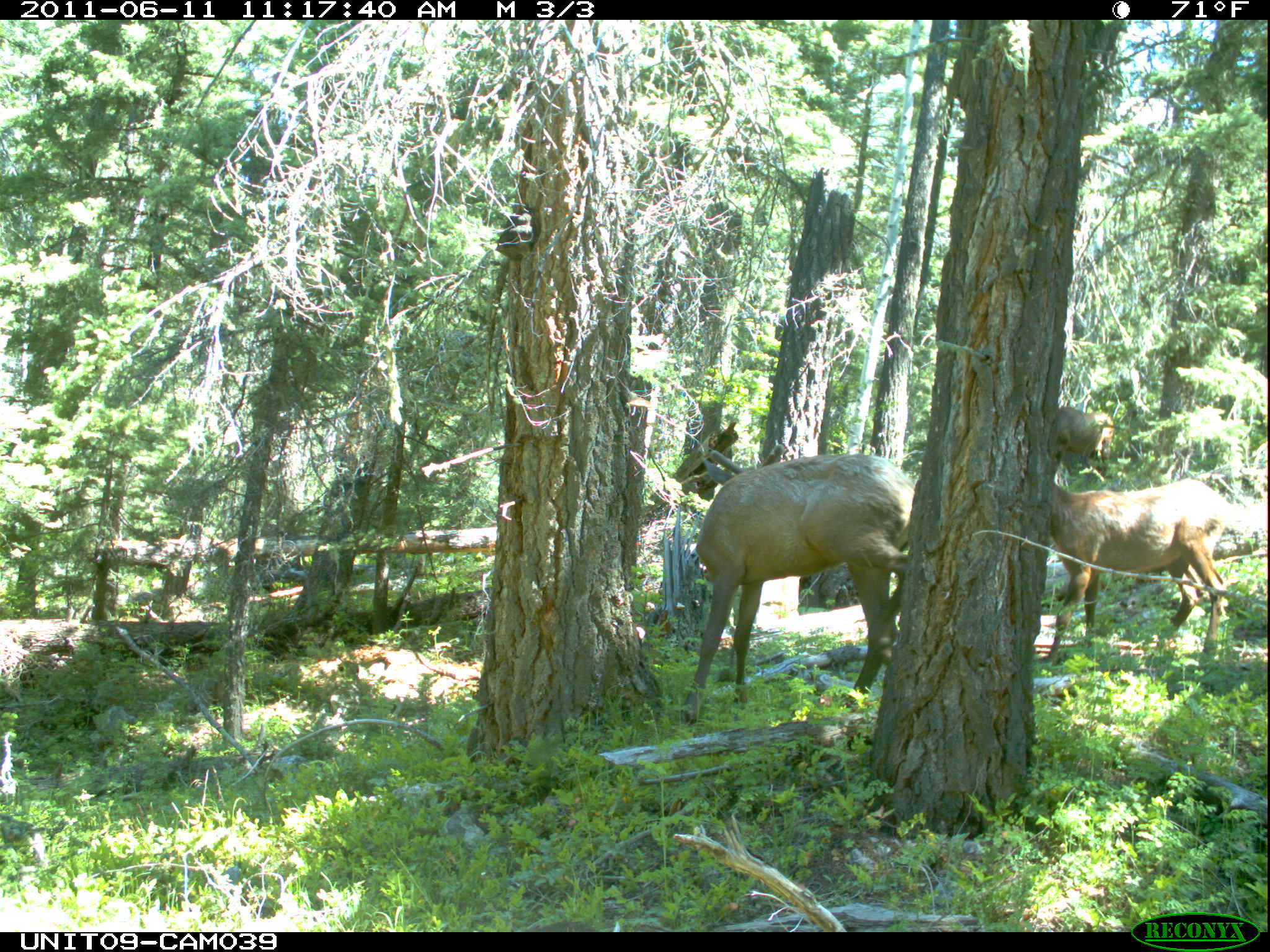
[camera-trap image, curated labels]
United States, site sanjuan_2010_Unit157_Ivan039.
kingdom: Animalia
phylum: Chordata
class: Mammalia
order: Artiodactyla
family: Cervidae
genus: Cervus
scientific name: Cervus elaphus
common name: red deer